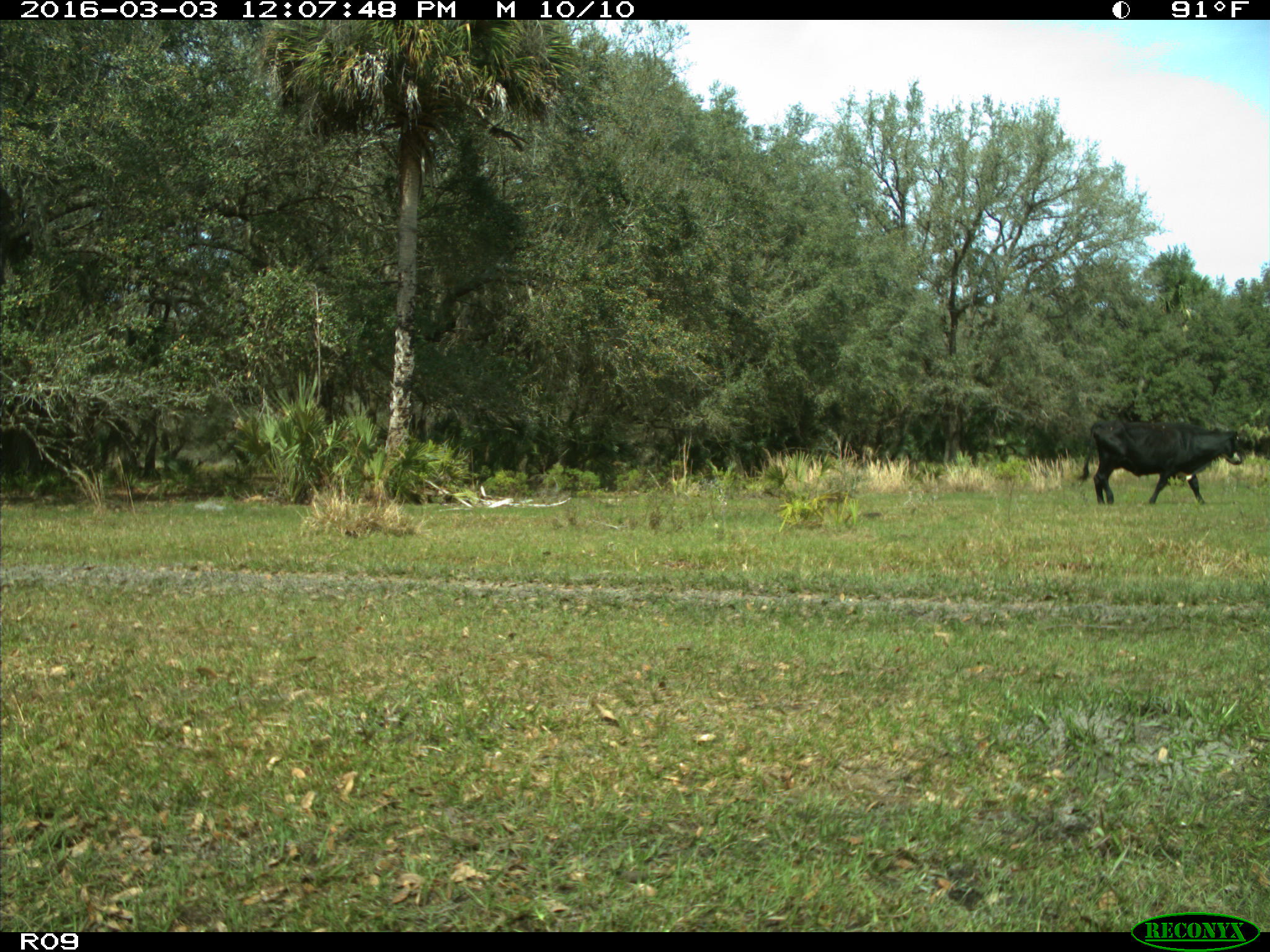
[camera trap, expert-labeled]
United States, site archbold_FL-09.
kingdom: Animalia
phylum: Chordata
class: Mammalia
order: Artiodactyla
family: Bovidae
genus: Bos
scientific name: Bos taurus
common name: domestic cow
Bos taurus (domestic cow).